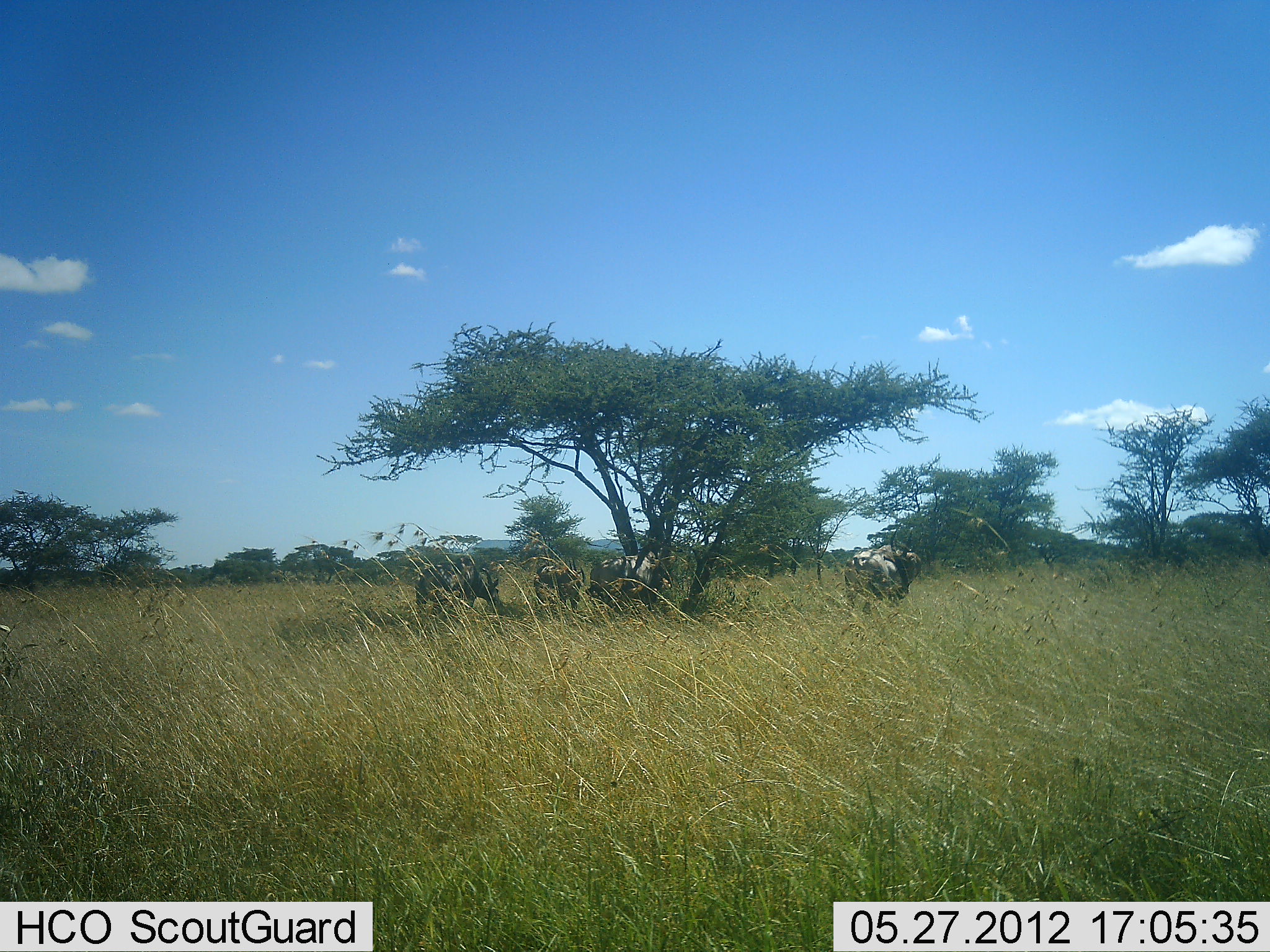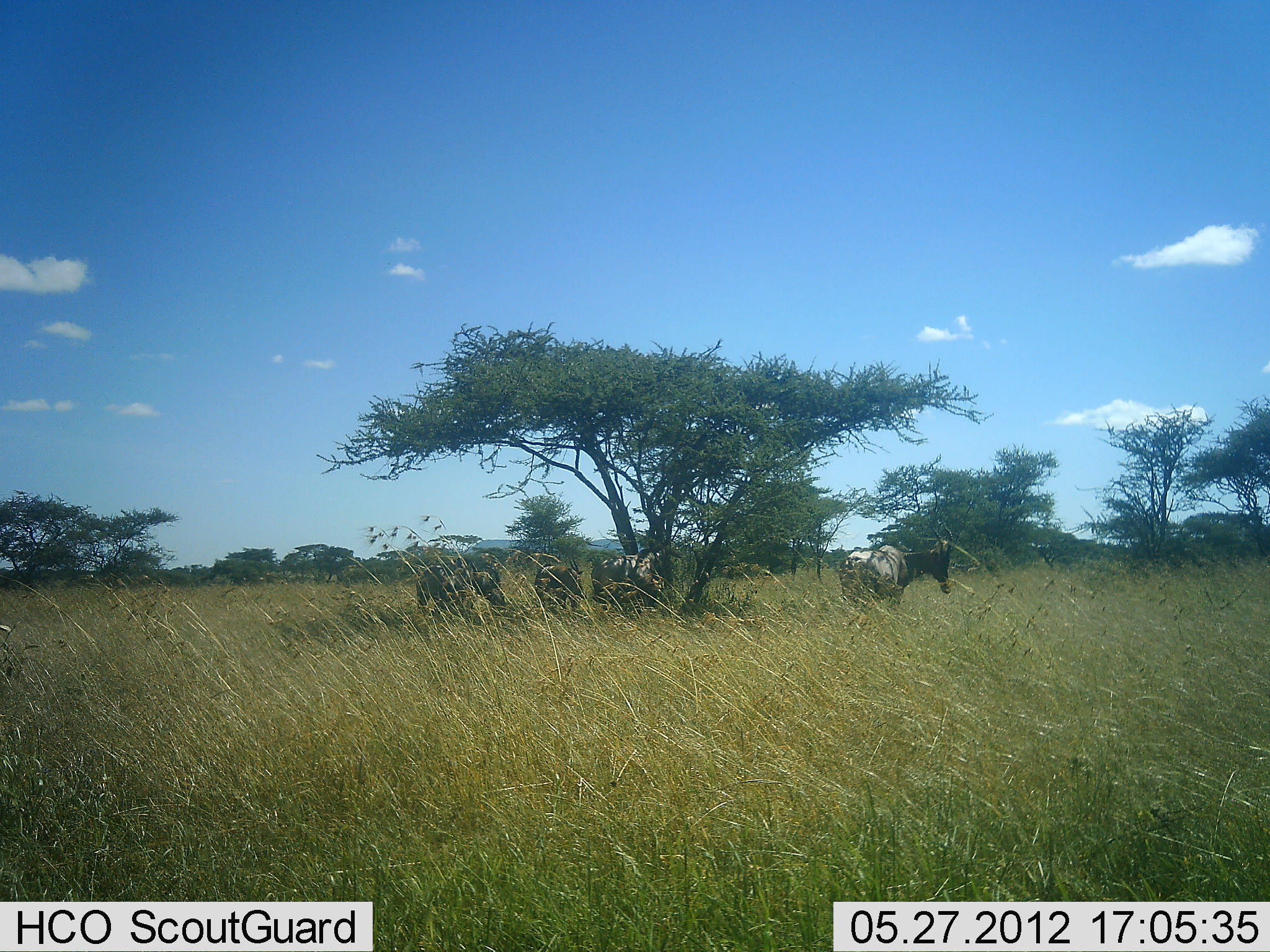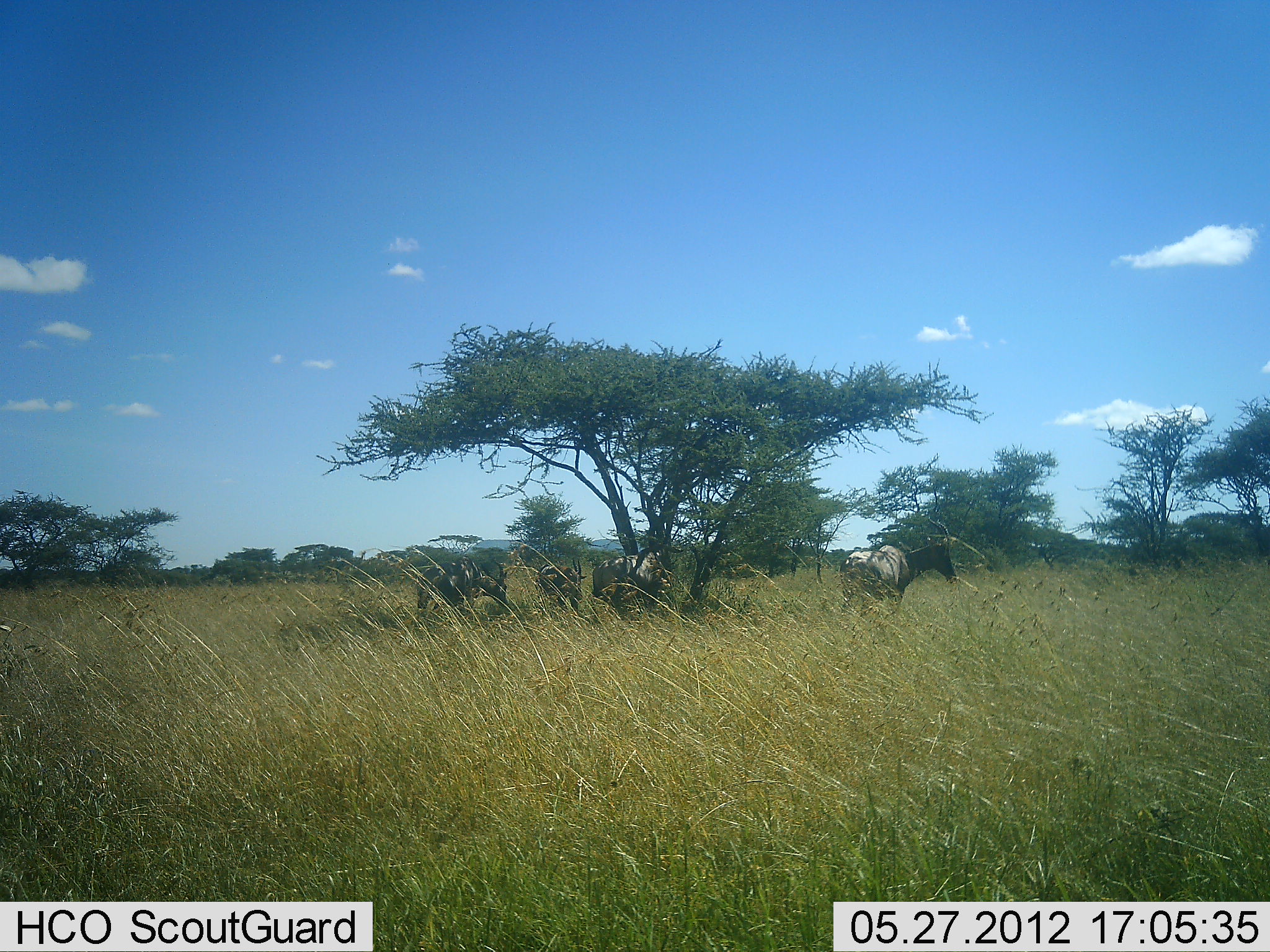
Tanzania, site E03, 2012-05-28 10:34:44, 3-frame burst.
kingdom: Animalia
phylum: Chordata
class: Mammalia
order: Artiodactyla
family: Bovidae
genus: Damaliscus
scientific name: Damaliscus lunatus jimela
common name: topi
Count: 4.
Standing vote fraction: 100%.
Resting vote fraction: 0%.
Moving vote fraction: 0%.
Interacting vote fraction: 0%.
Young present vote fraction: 0%.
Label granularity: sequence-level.